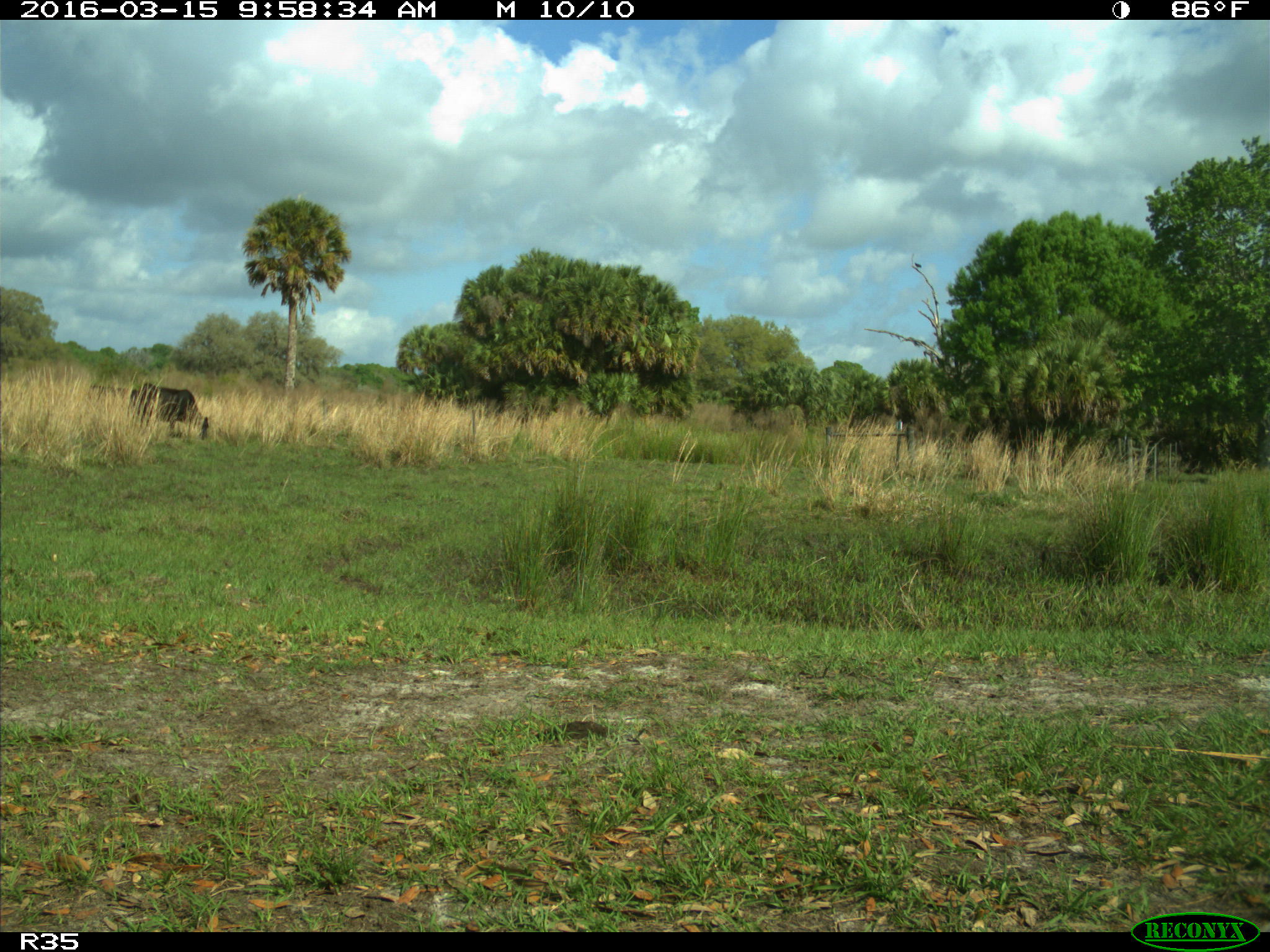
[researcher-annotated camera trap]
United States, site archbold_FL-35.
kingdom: Animalia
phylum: Chordata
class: Mammalia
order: Artiodactyla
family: Bovidae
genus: Bos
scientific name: Bos taurus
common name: domestic cow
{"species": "Bos taurus (domestic cow)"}